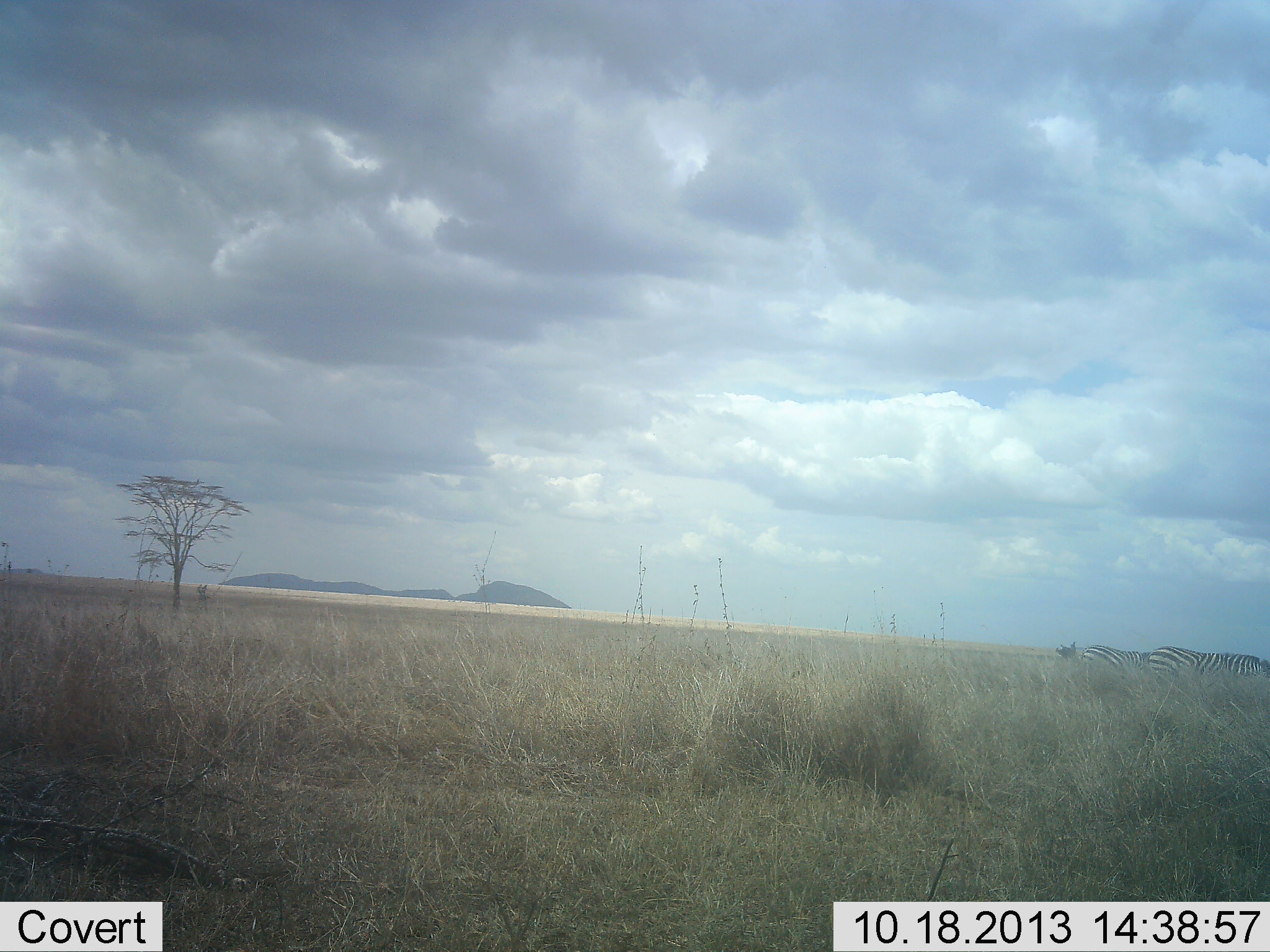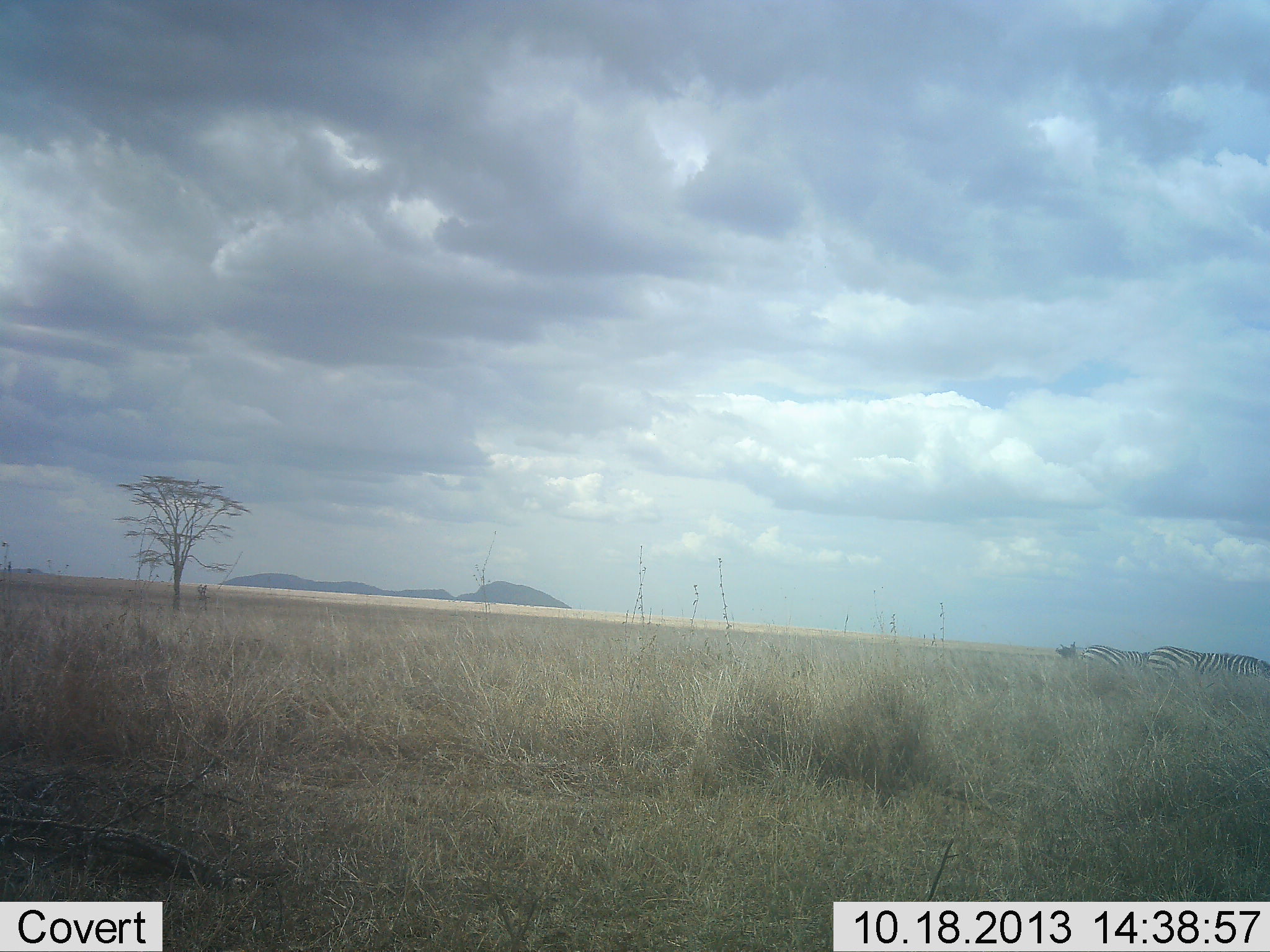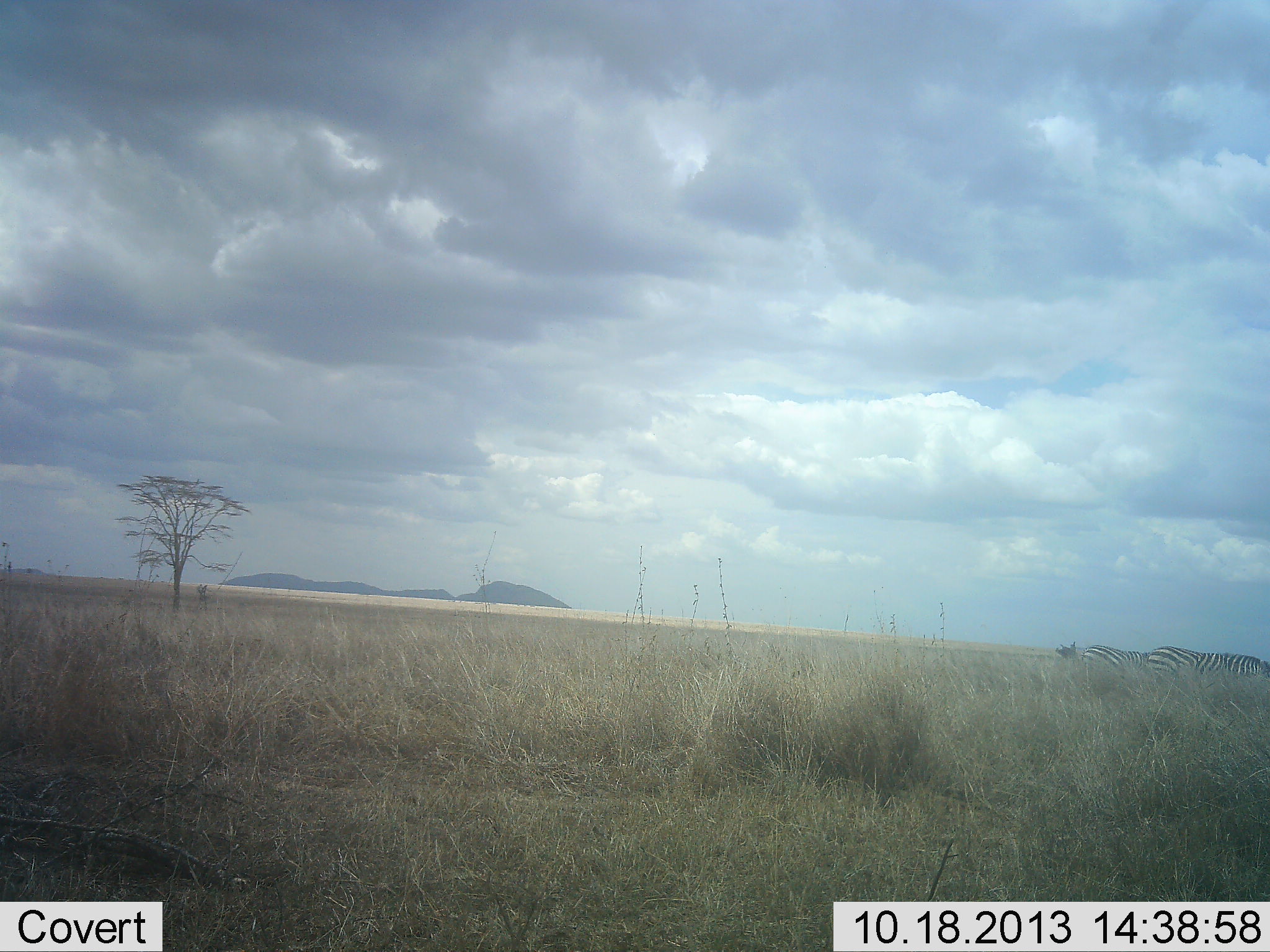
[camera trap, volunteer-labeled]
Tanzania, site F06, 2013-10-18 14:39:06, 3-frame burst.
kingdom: Animalia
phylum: Chordata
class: Mammalia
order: Perissodactyla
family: Equidae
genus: Equus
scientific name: Equus quagga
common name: plains zebra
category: zebra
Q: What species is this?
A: Zebra (plains zebra) (Equus quagga).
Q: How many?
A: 2.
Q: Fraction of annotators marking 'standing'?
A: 60%.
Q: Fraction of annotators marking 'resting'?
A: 0%.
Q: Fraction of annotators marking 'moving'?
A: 0%.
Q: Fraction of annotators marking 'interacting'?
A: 0%.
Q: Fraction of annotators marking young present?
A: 0%.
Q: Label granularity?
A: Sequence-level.